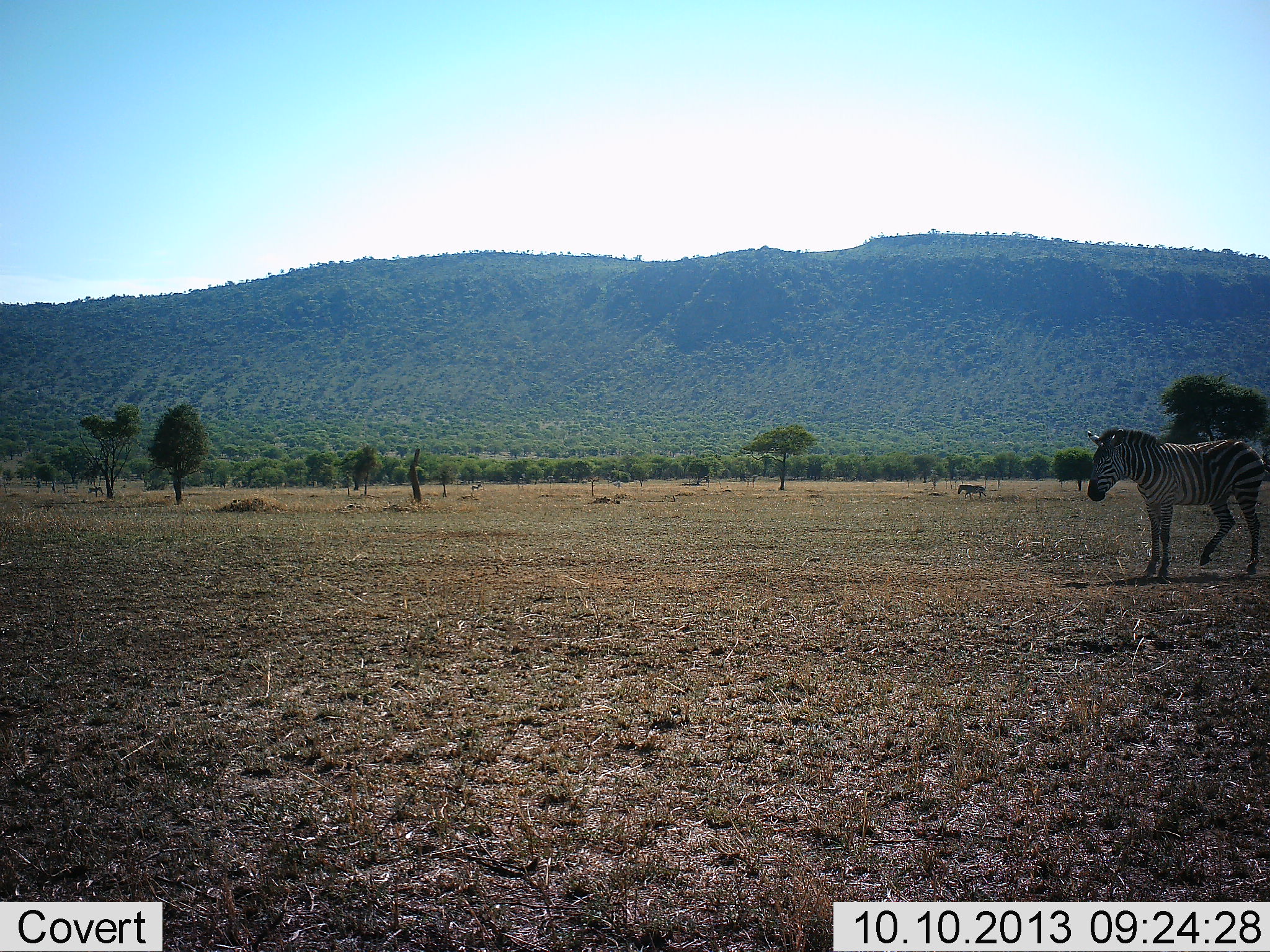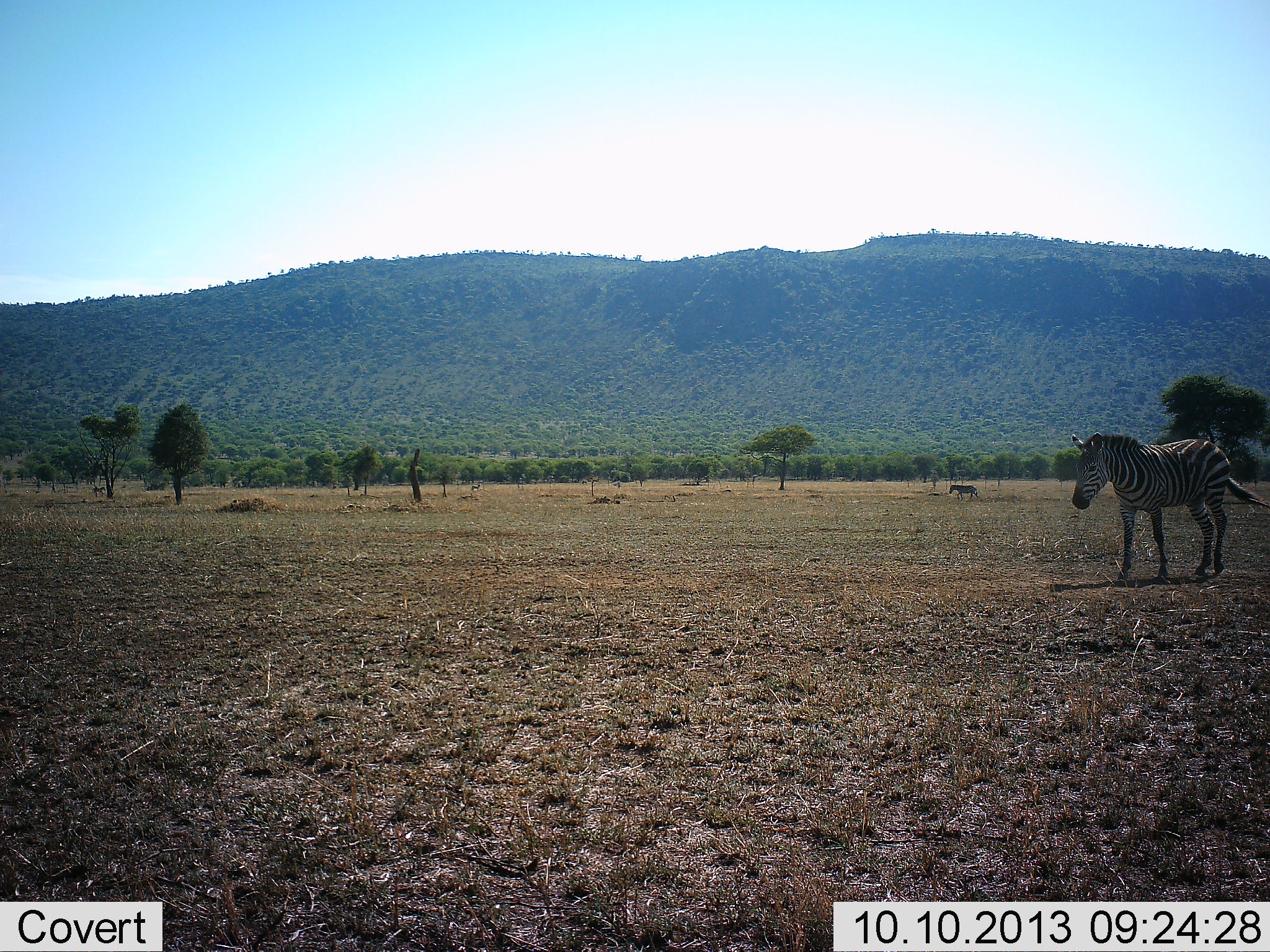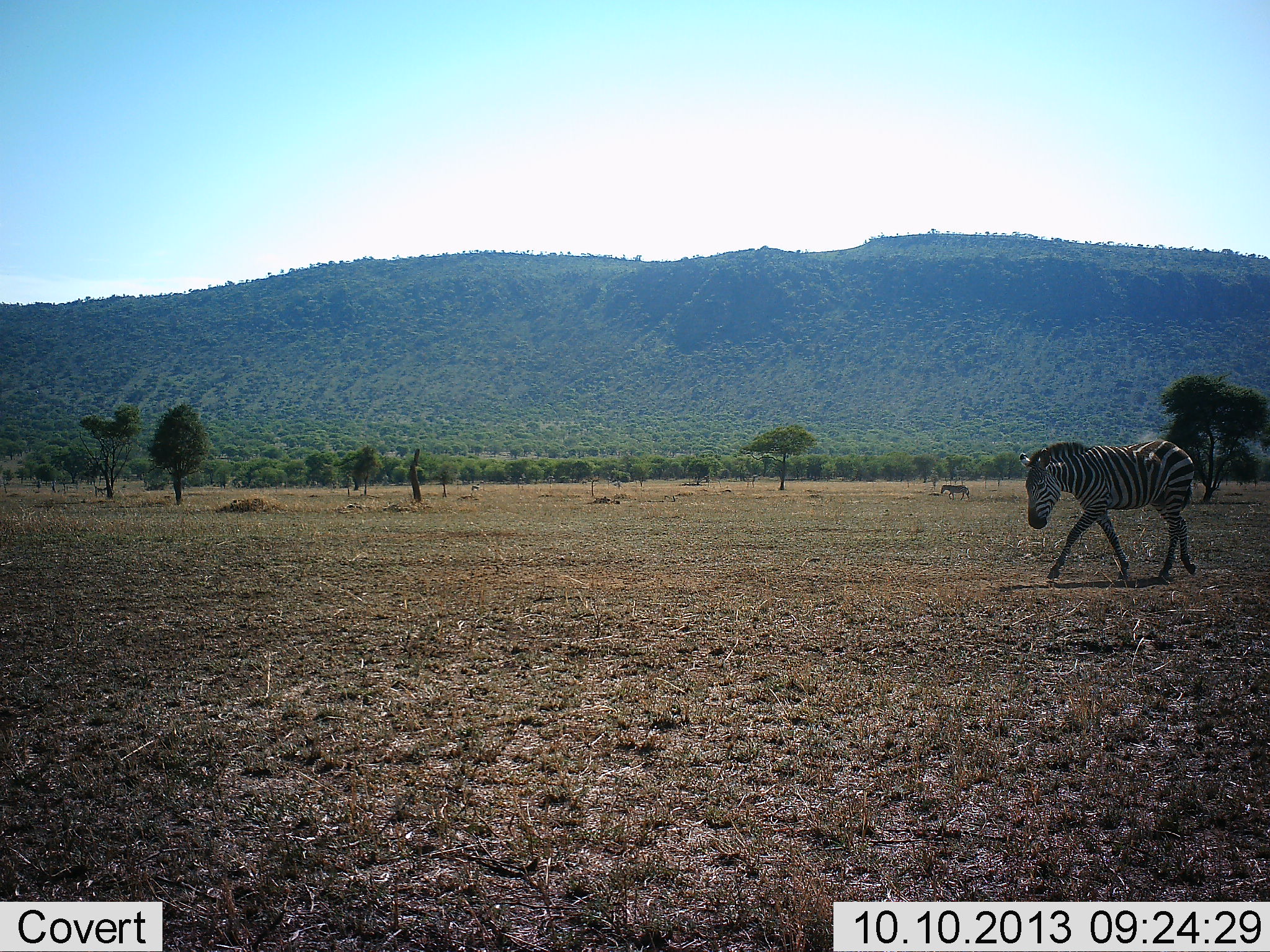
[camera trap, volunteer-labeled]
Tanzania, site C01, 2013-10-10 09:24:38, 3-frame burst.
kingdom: Animalia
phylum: Chordata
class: Mammalia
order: Perissodactyla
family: Equidae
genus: Equus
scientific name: Equus quagga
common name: plains zebra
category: zebra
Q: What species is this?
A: Zebra (plains zebra) (Equus quagga).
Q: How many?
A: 2.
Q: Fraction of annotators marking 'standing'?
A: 24%.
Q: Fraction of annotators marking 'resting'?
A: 0%.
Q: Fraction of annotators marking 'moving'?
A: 88%.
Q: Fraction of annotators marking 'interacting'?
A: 0%.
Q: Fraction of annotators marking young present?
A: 0%.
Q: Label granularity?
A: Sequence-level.